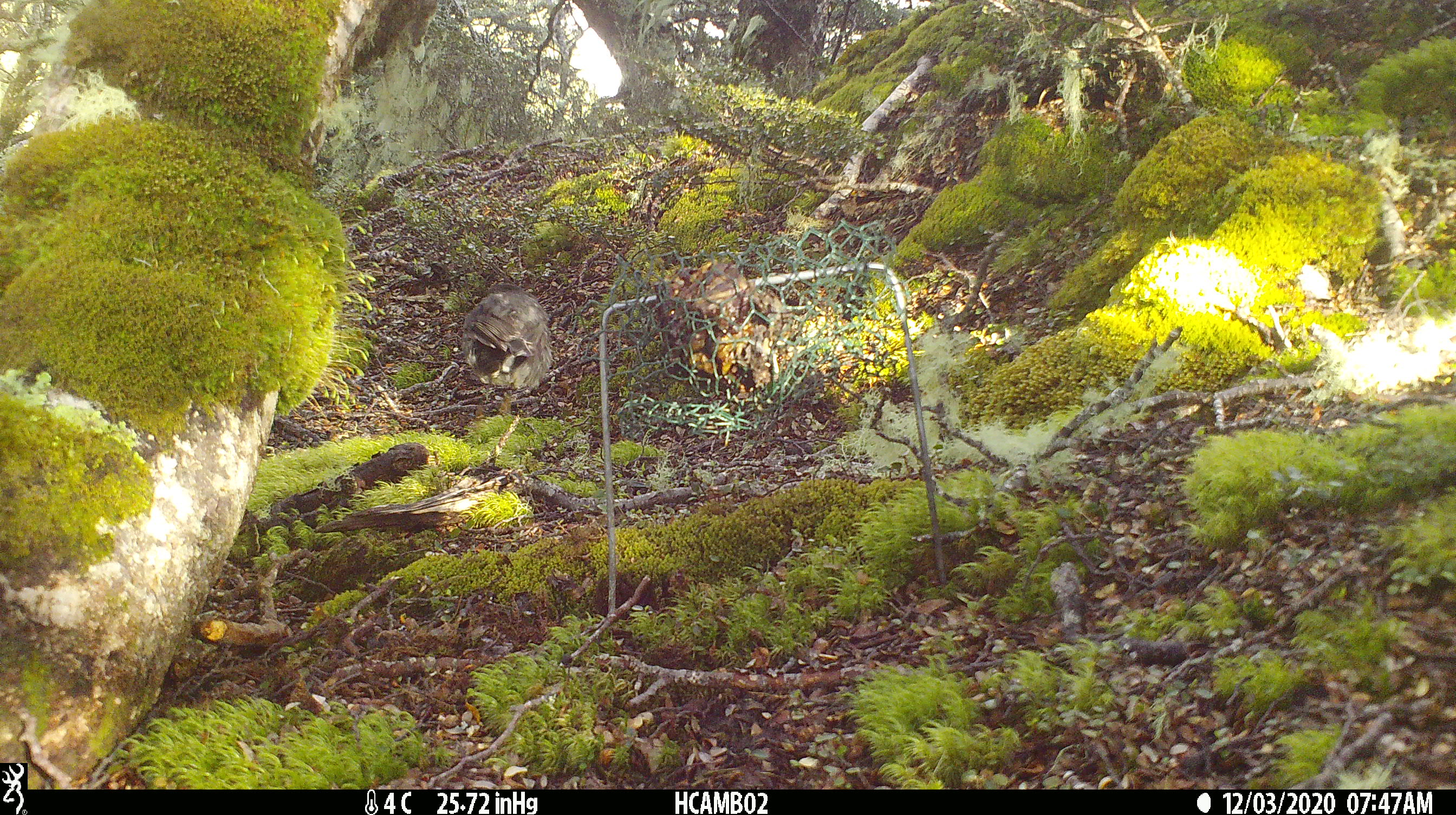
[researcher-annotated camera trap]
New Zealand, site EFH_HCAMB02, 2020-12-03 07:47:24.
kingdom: Animalia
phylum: Chordata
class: Aves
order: Passeriformes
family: Petroicidae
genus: Petroica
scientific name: Petroica australis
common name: new zealand robin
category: robin